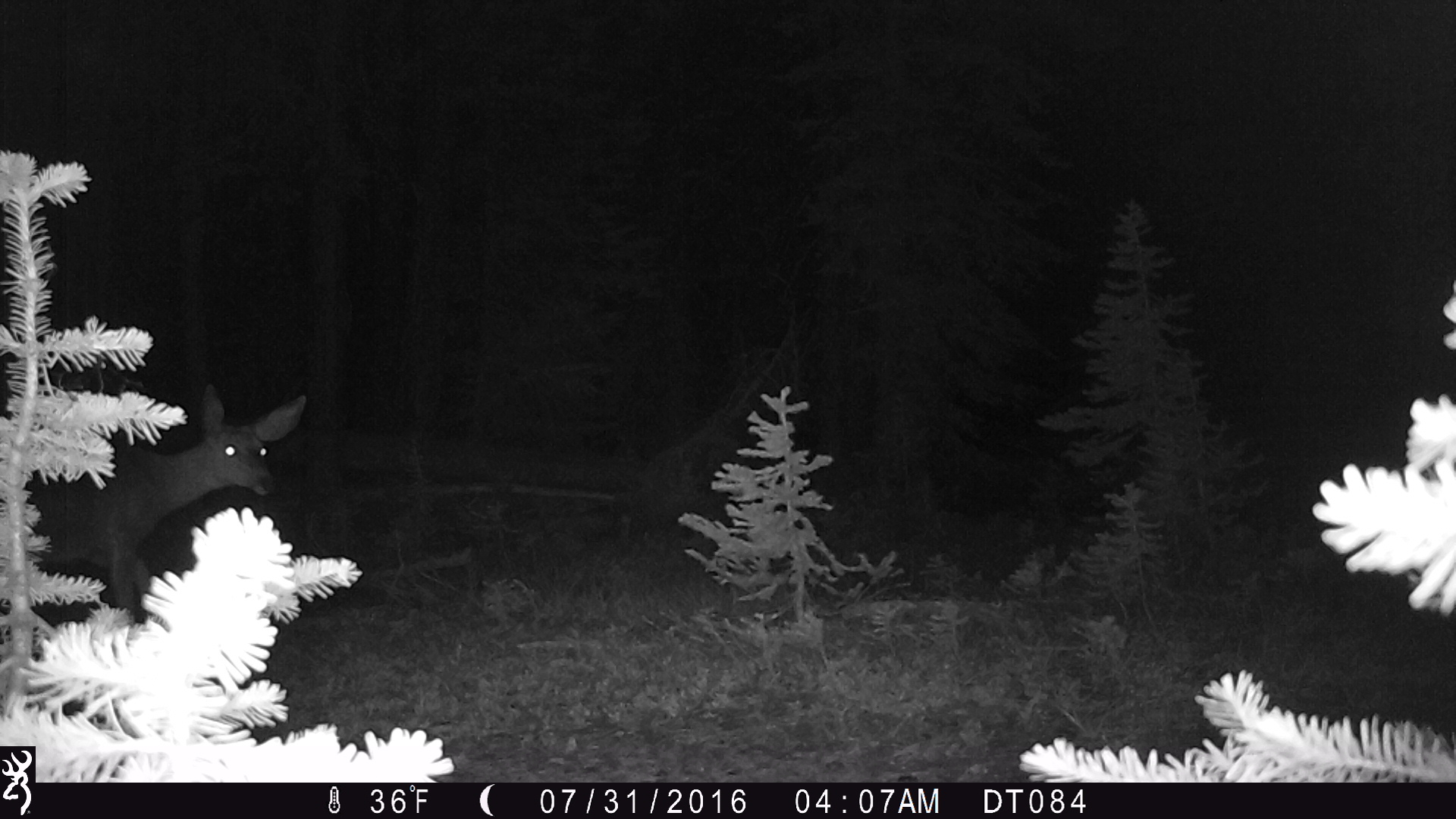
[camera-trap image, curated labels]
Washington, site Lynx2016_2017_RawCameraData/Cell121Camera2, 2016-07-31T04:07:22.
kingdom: Animalia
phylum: Chordata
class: Mammalia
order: Artiodactyla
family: Cervidae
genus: Odocoileus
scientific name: Odocoileus hemionus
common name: mule deer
Odocoileus hemionus (mule deer). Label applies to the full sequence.